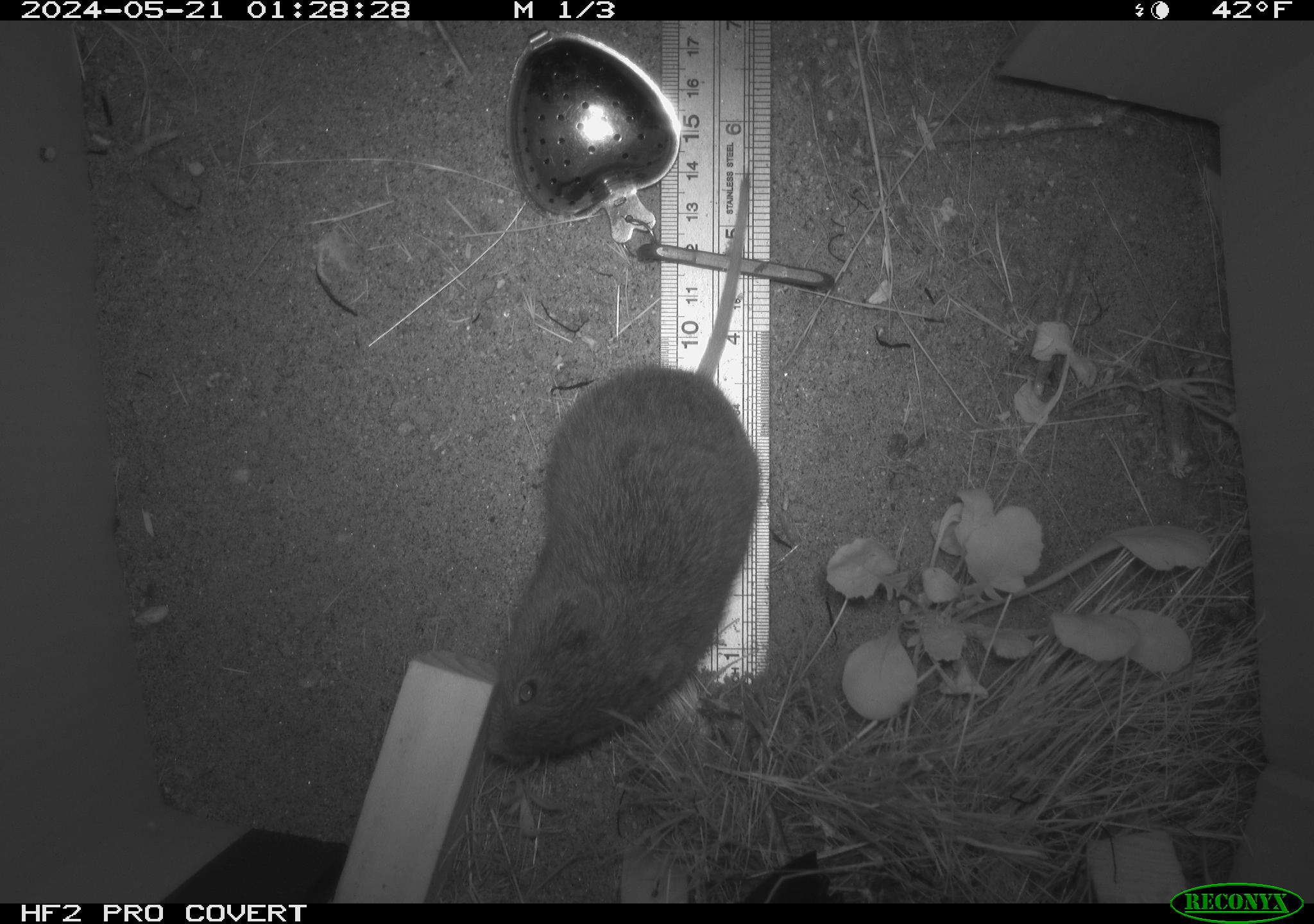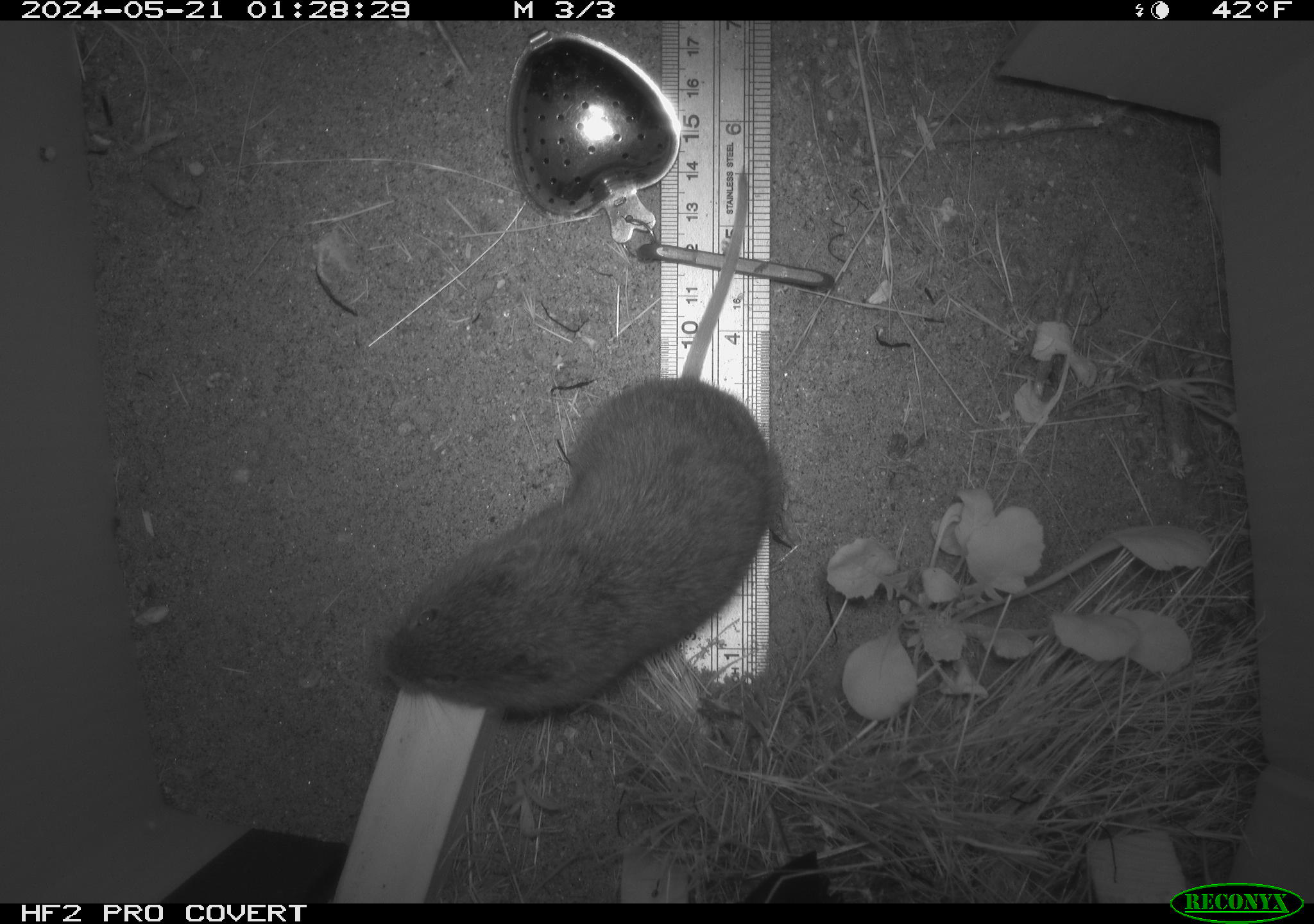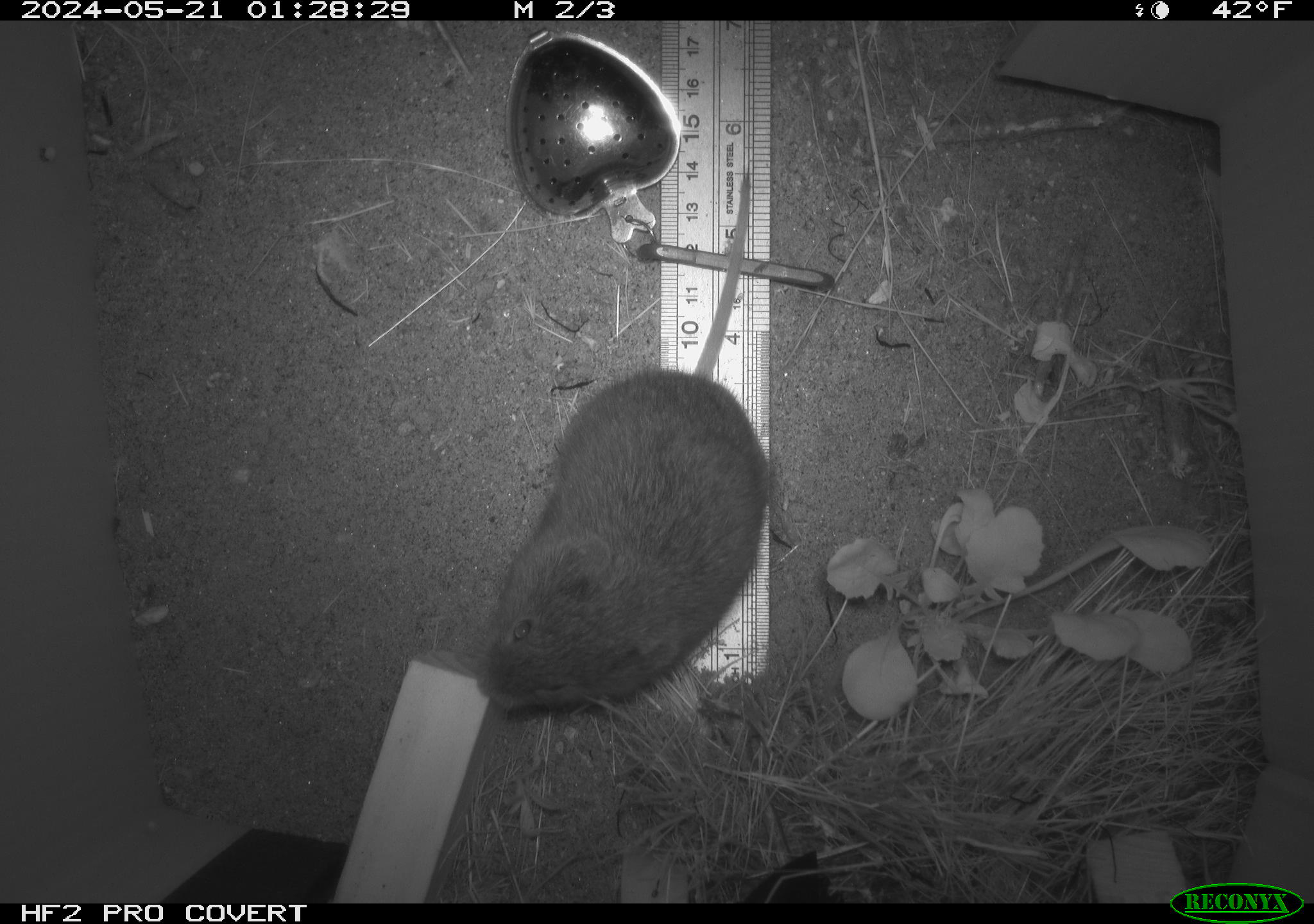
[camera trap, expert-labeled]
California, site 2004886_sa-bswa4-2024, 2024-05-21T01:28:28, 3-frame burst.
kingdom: Animalia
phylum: Chordata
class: Mammalia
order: Rodentia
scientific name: Rodentia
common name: rodent